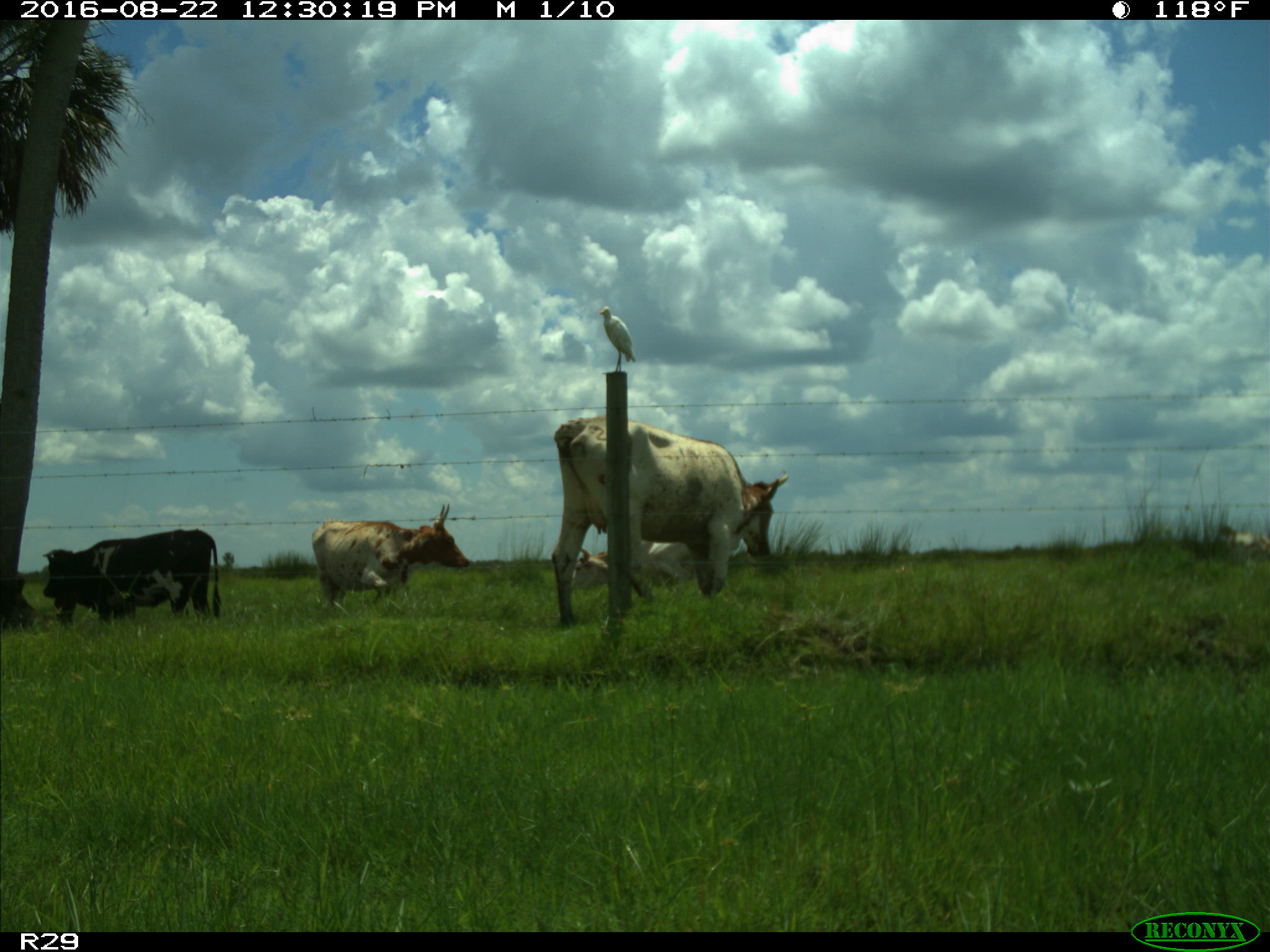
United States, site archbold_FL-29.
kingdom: Animalia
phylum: Chordata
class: Mammalia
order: Artiodactyla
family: Bovidae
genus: Bos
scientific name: Bos taurus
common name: domestic cow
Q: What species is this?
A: Bos taurus (domestic cow).